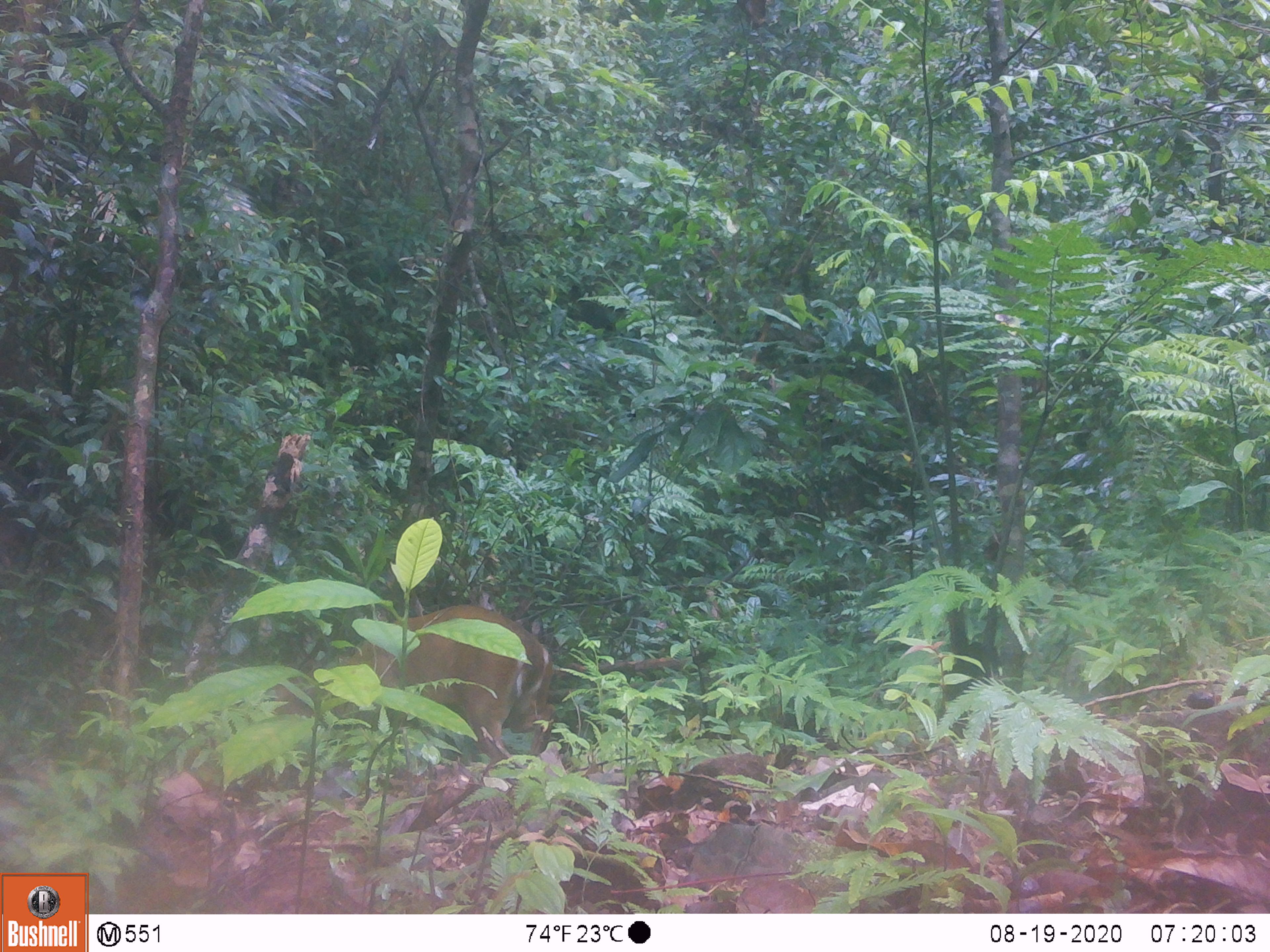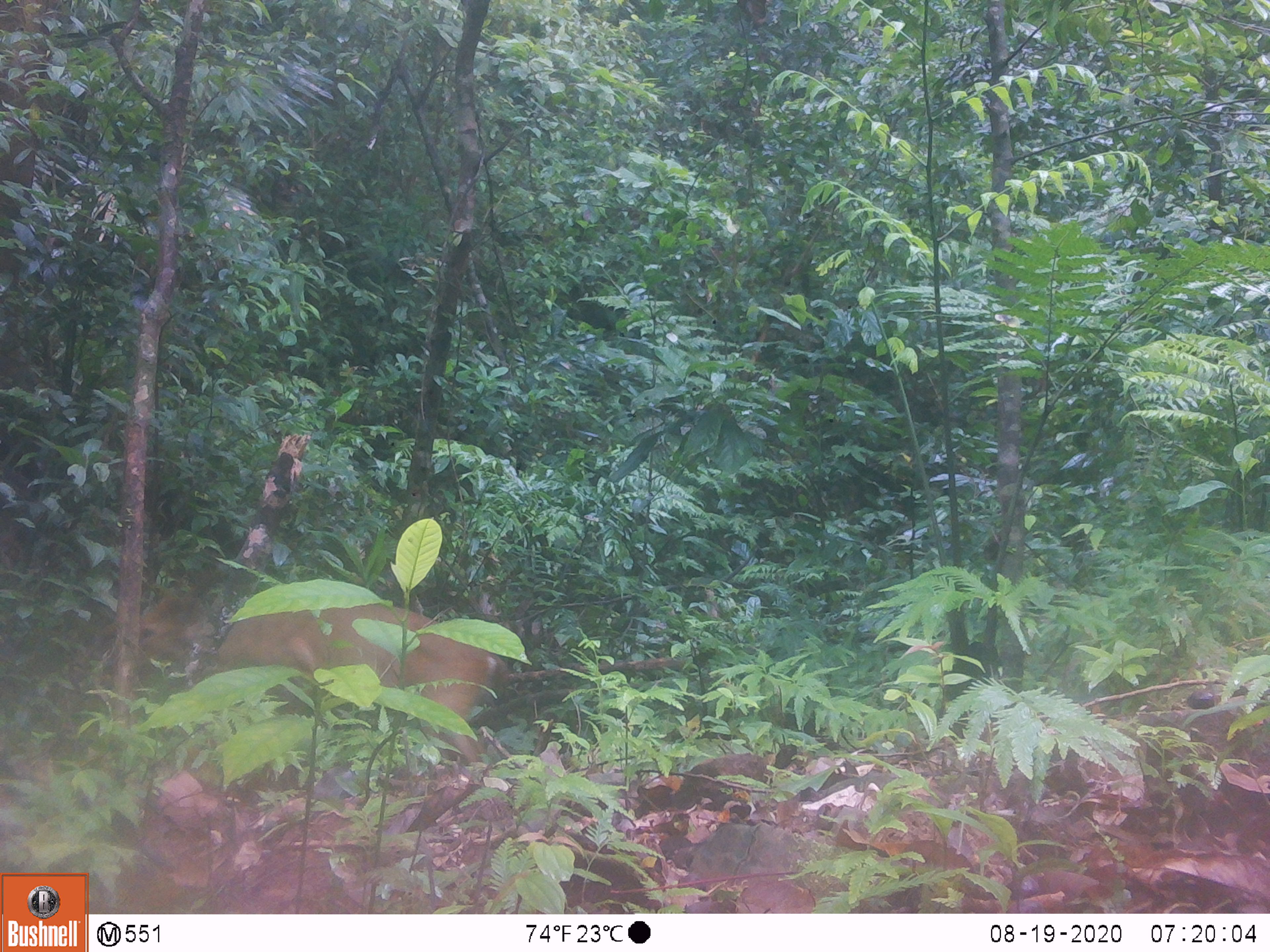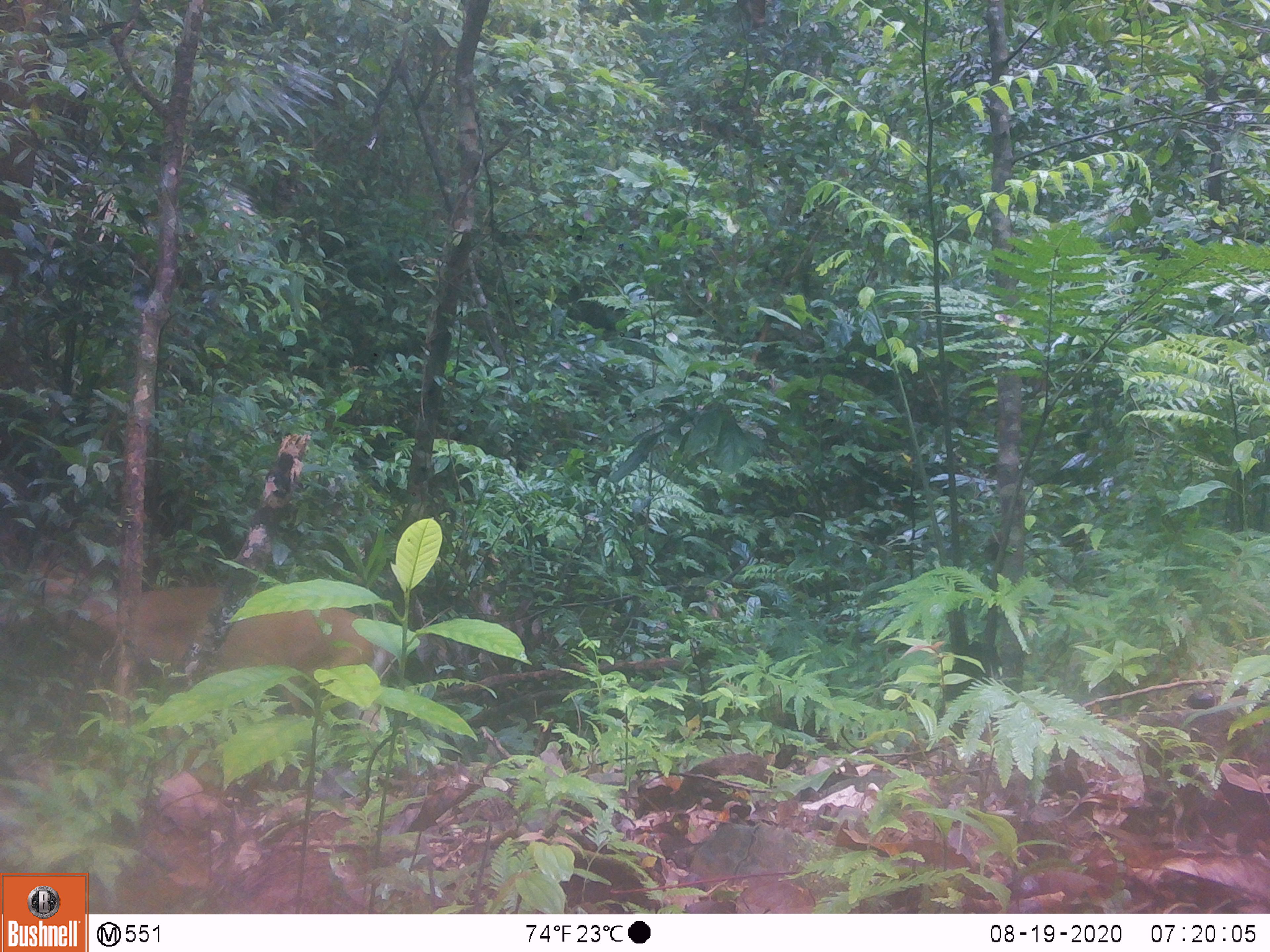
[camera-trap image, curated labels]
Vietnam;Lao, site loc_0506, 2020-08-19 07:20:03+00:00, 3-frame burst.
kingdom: Animalia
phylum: Chordata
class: Mammalia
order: Artiodactyla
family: Cervidae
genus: Muntiacus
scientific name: Muntiacus vuquangensis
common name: large-antlered muntjac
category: large antlered muntjac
Large antlered muntjac (large-antlered muntjac) (Muntiacus vuquangensis). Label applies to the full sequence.